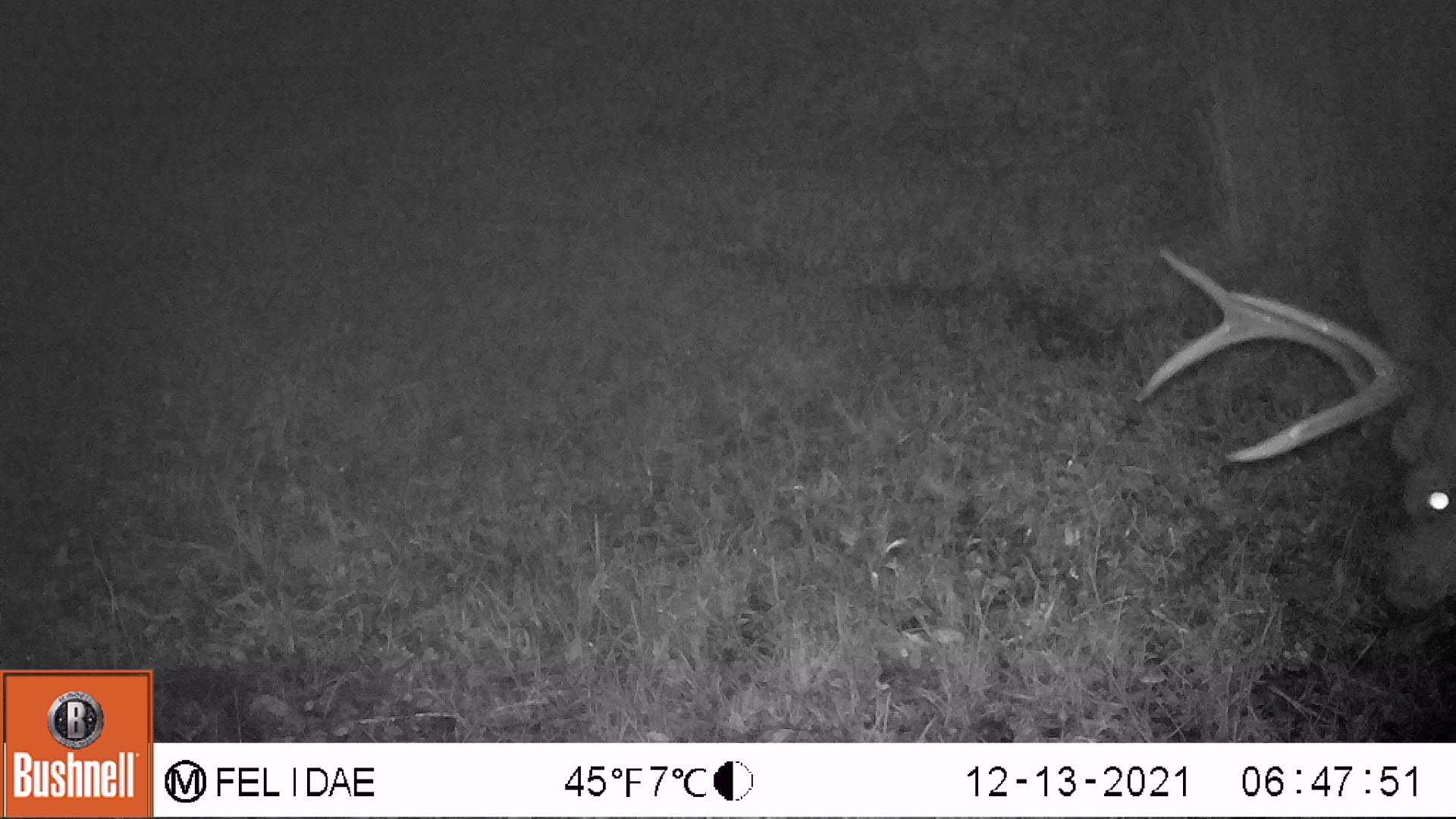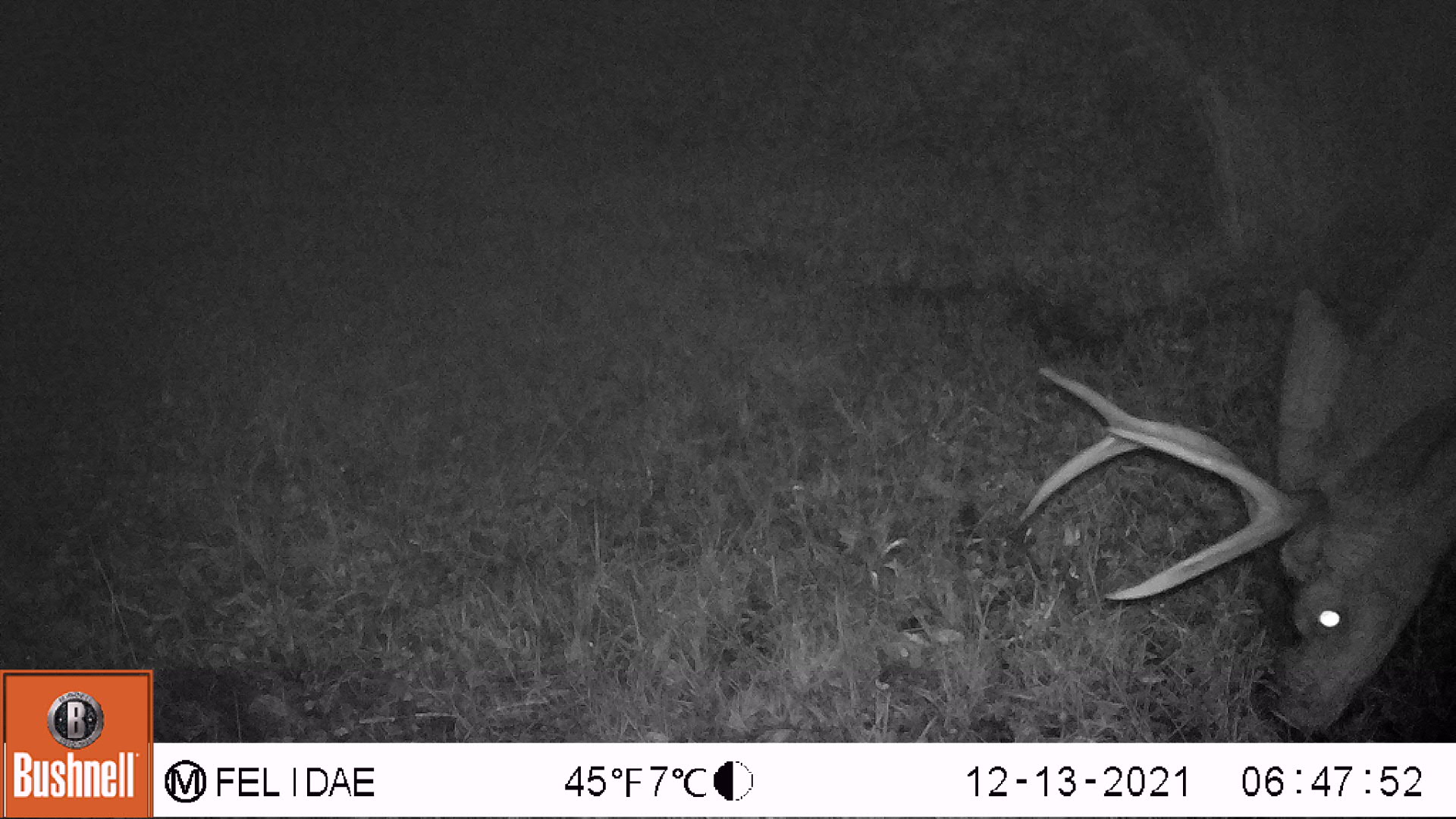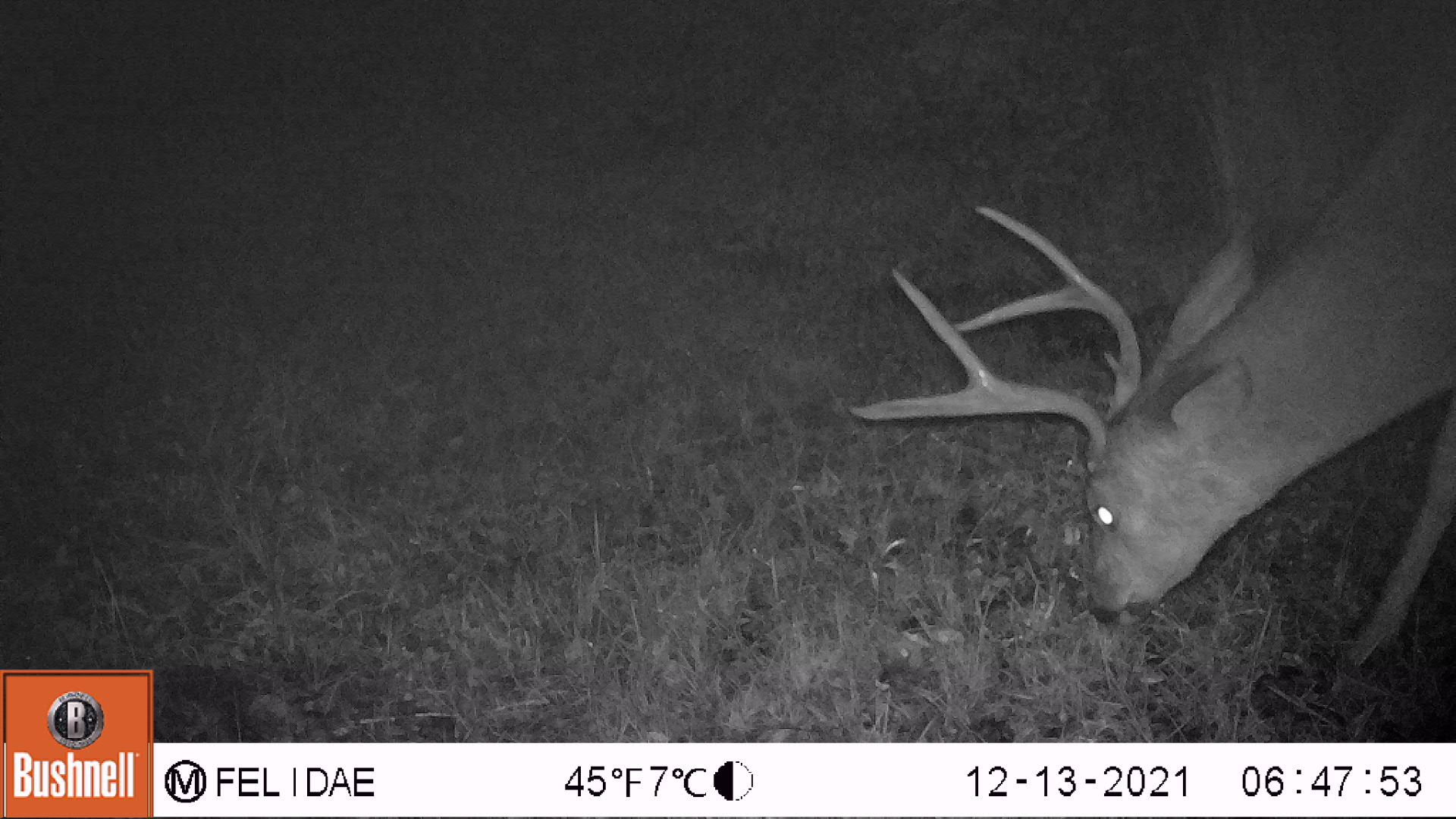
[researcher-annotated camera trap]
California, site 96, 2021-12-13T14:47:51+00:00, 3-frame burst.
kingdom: Animalia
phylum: Chordata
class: Mammalia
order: Artiodactyla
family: Cervidae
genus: Odocoileus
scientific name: Odocoileus hemionus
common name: mule deer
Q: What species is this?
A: Mule deer (Odocoileus hemionus).